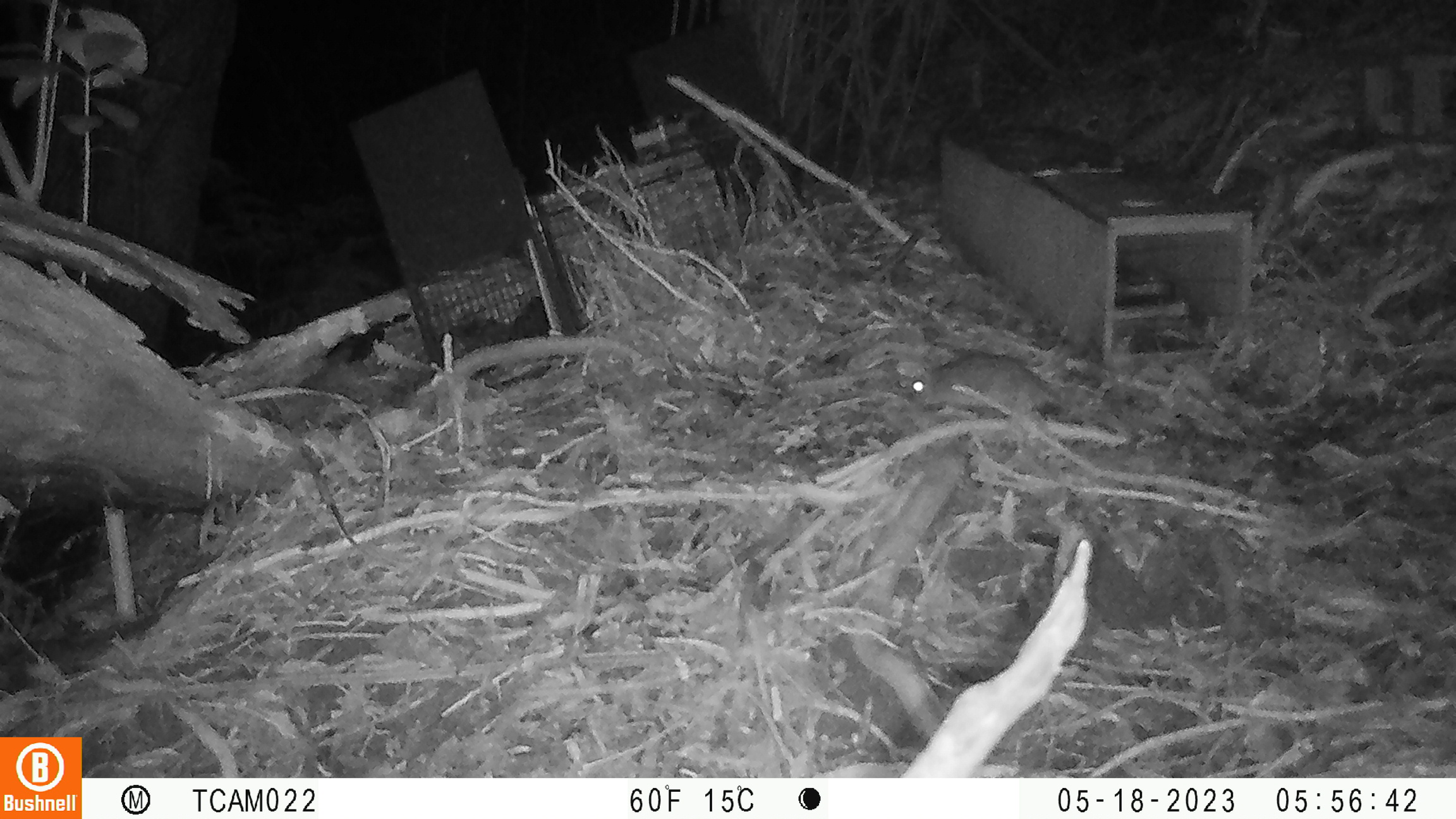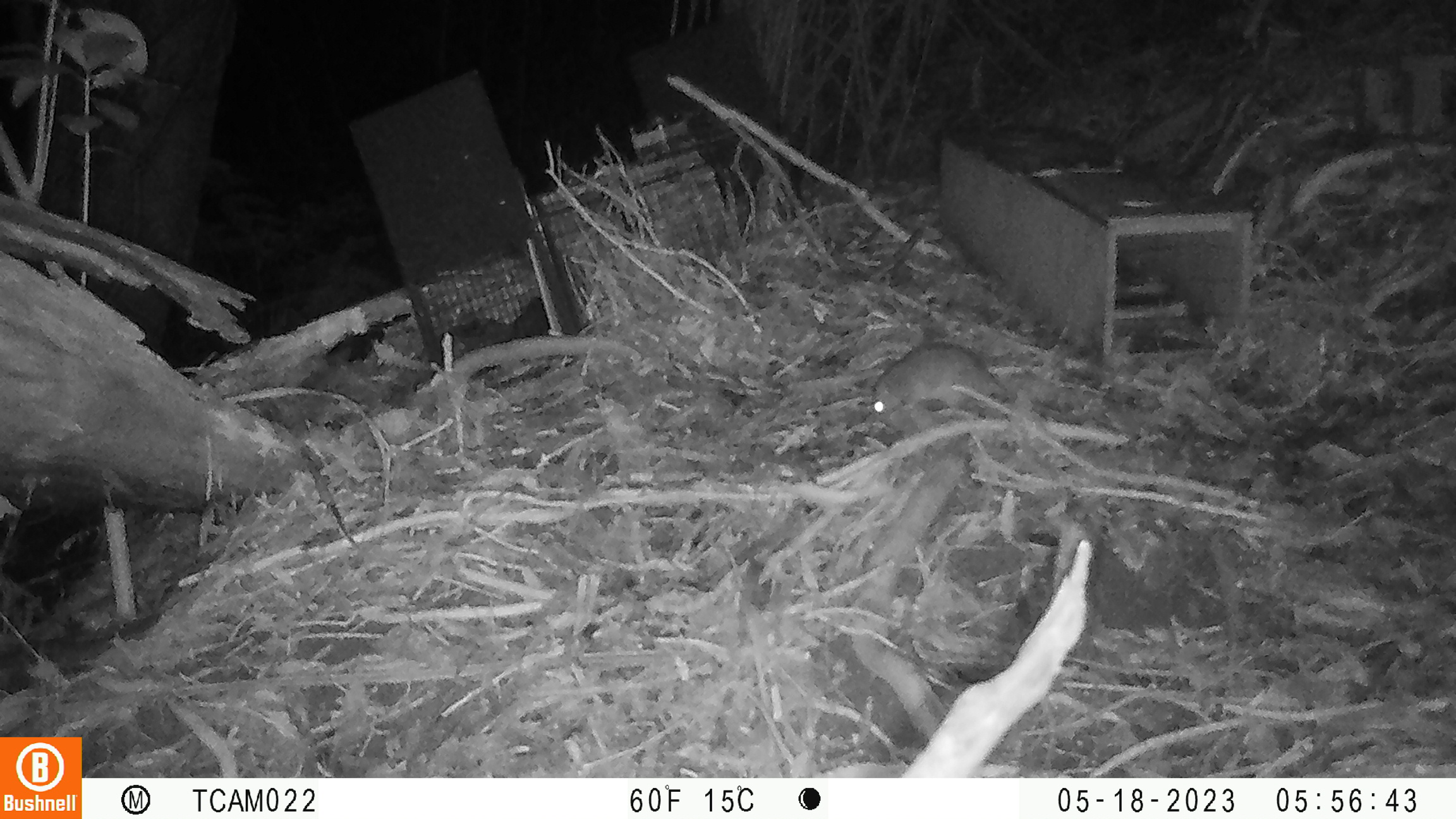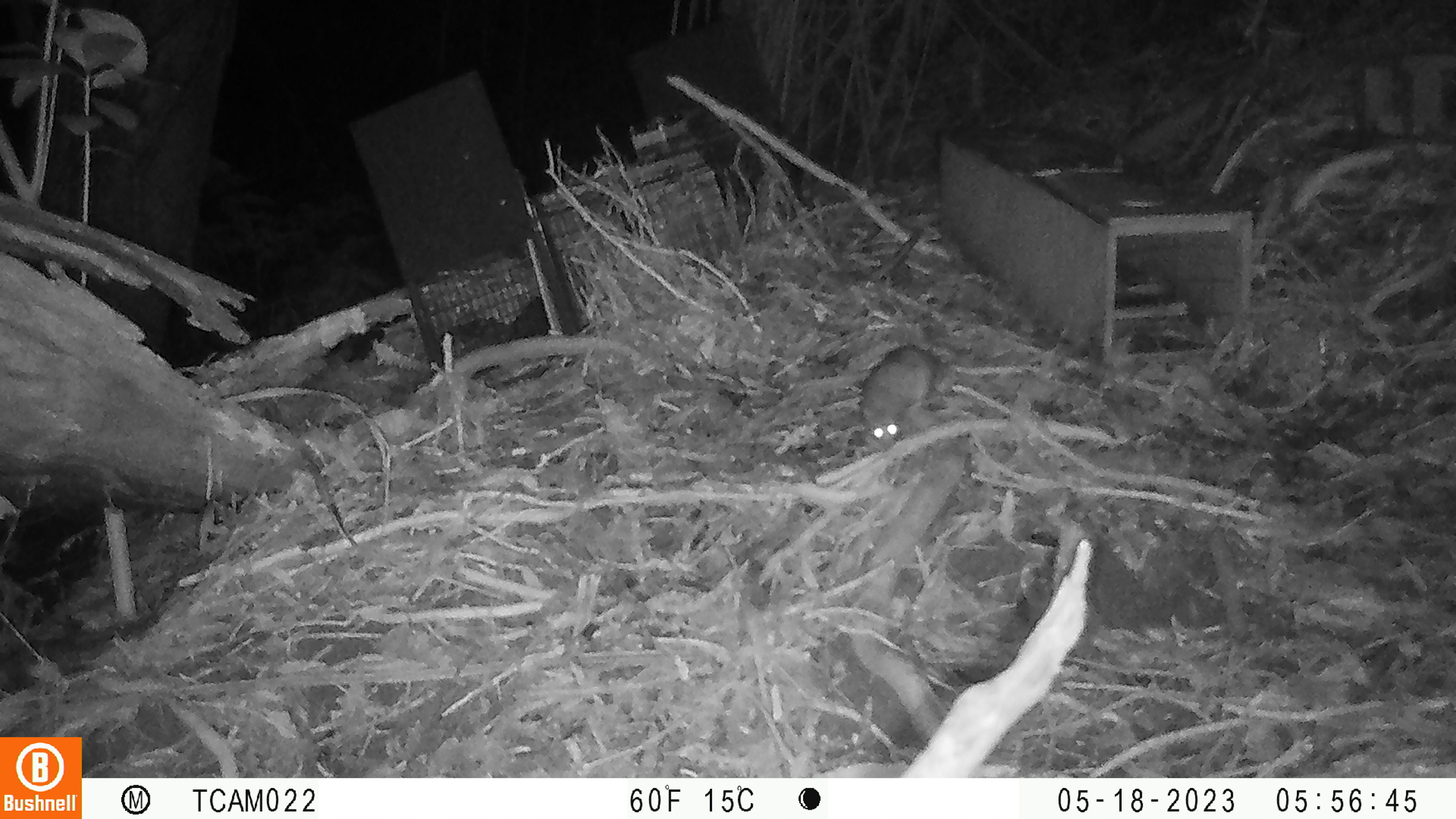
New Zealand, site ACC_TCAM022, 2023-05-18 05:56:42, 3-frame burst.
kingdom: Animalia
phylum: Chordata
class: Mammalia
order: Rodentia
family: Muridae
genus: Rattus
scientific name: Rattus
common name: rat